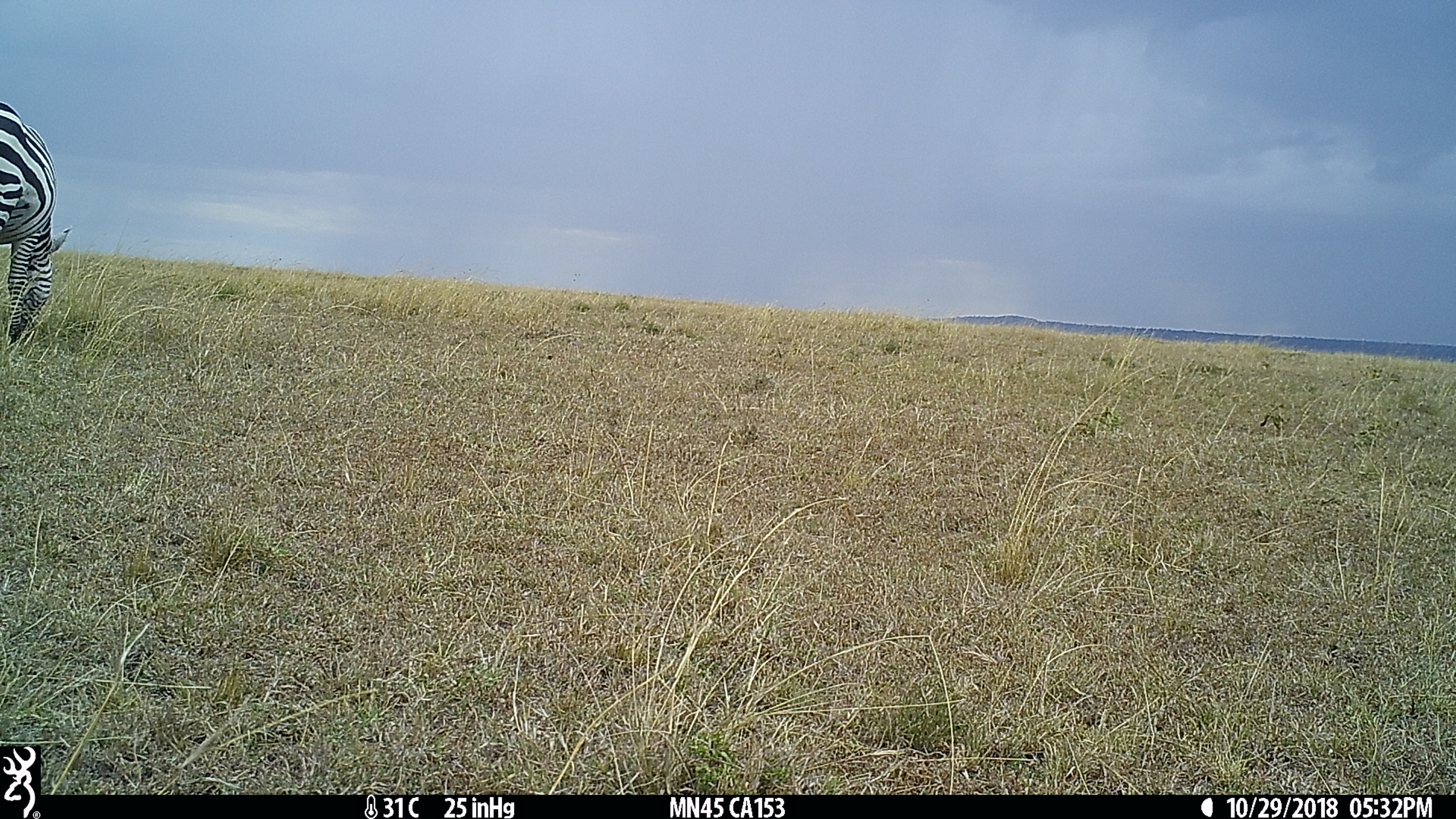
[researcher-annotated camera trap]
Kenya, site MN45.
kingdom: Animalia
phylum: Chordata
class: Mammalia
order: Perissodactyla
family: Equidae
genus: Equus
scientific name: Equus quagga burchellii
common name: burchell's zebra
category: zebra